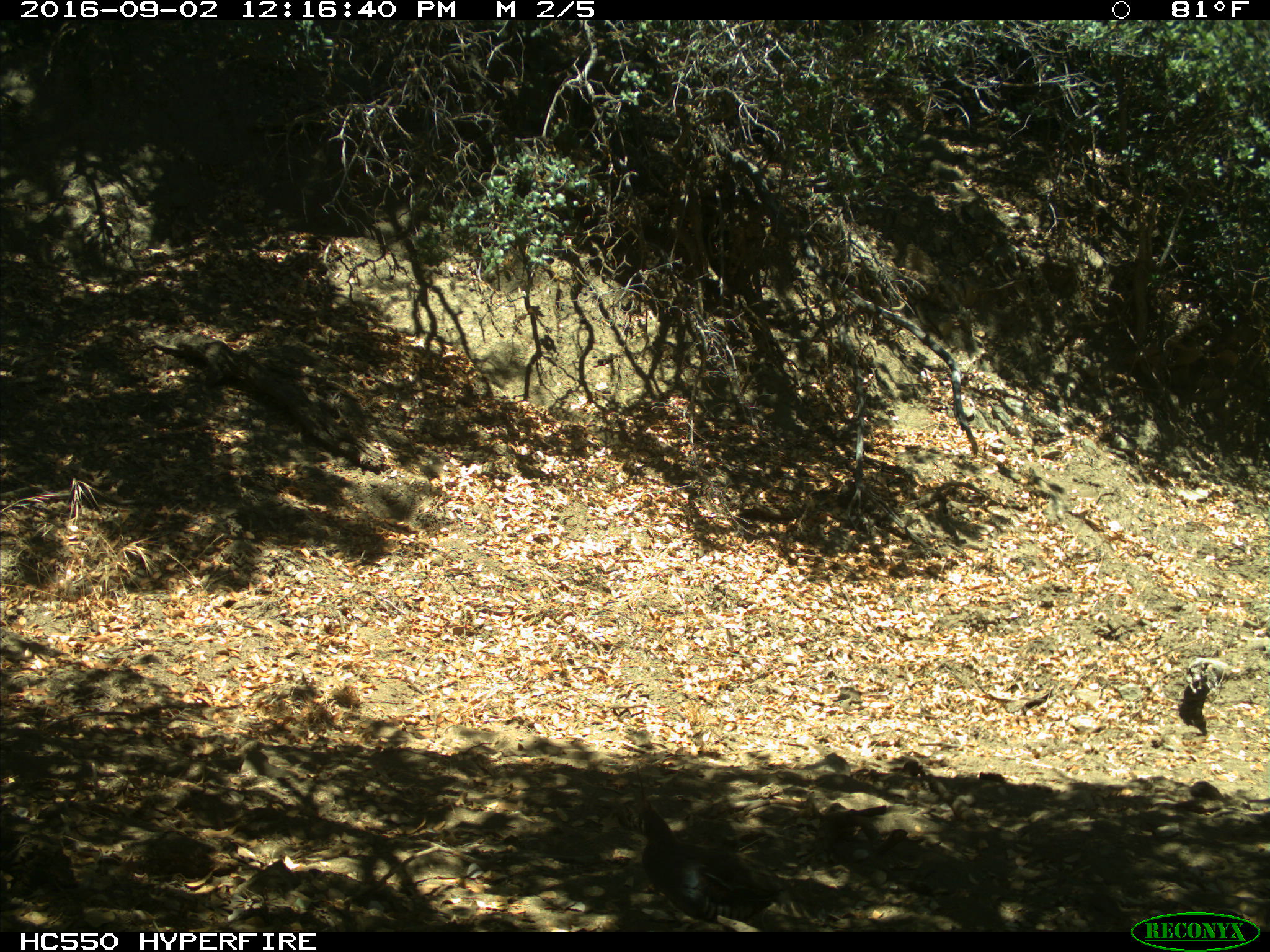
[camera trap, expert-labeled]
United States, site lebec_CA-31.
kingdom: Animalia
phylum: Chordata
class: Aves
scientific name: Aves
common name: birds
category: unidentified bird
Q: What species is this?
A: Unidentified bird (birds) (Aves).